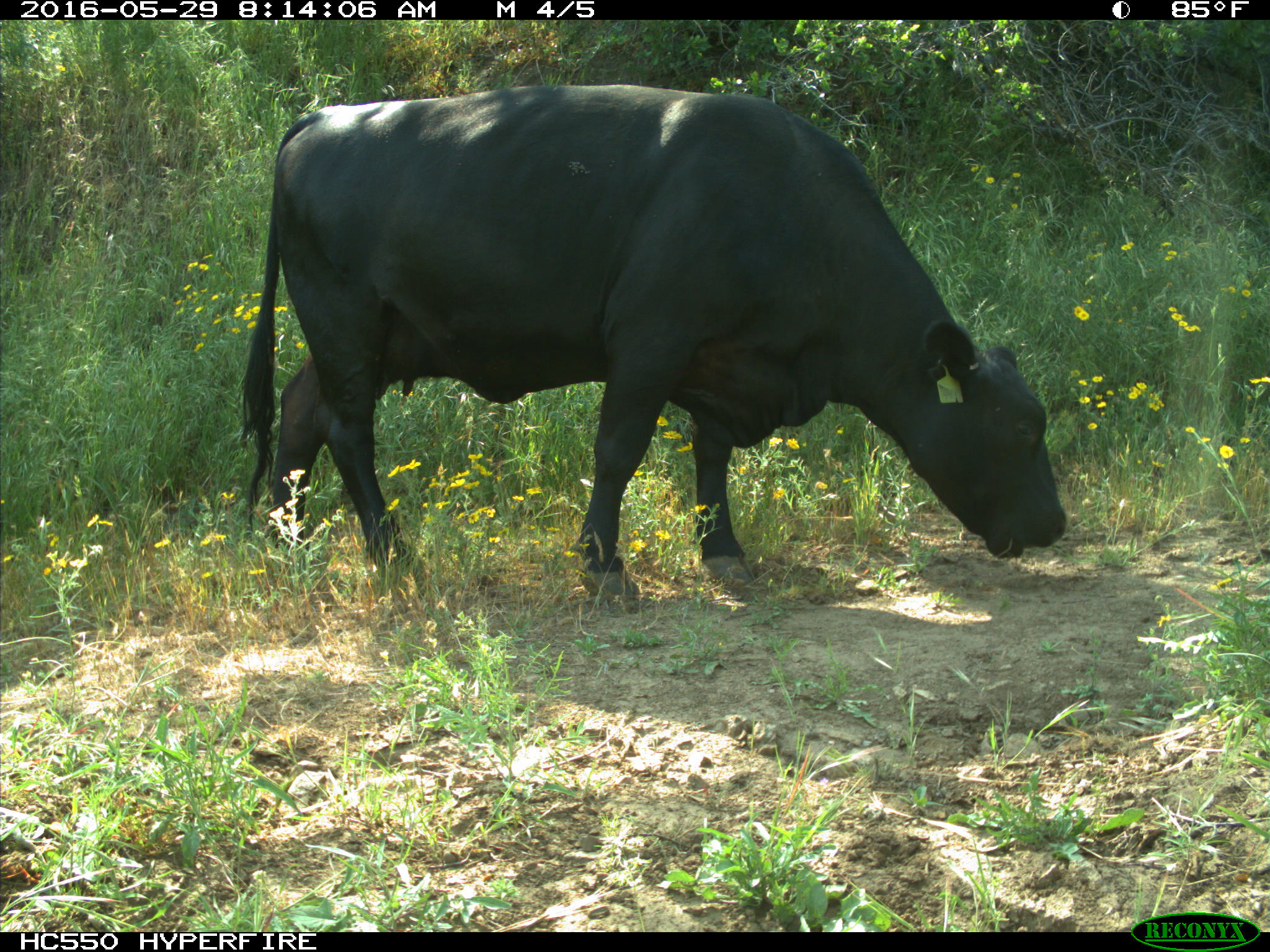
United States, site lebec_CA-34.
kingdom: Animalia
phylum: Chordata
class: Mammalia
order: Artiodactyla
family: Bovidae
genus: Bos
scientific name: Bos taurus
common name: domestic cow